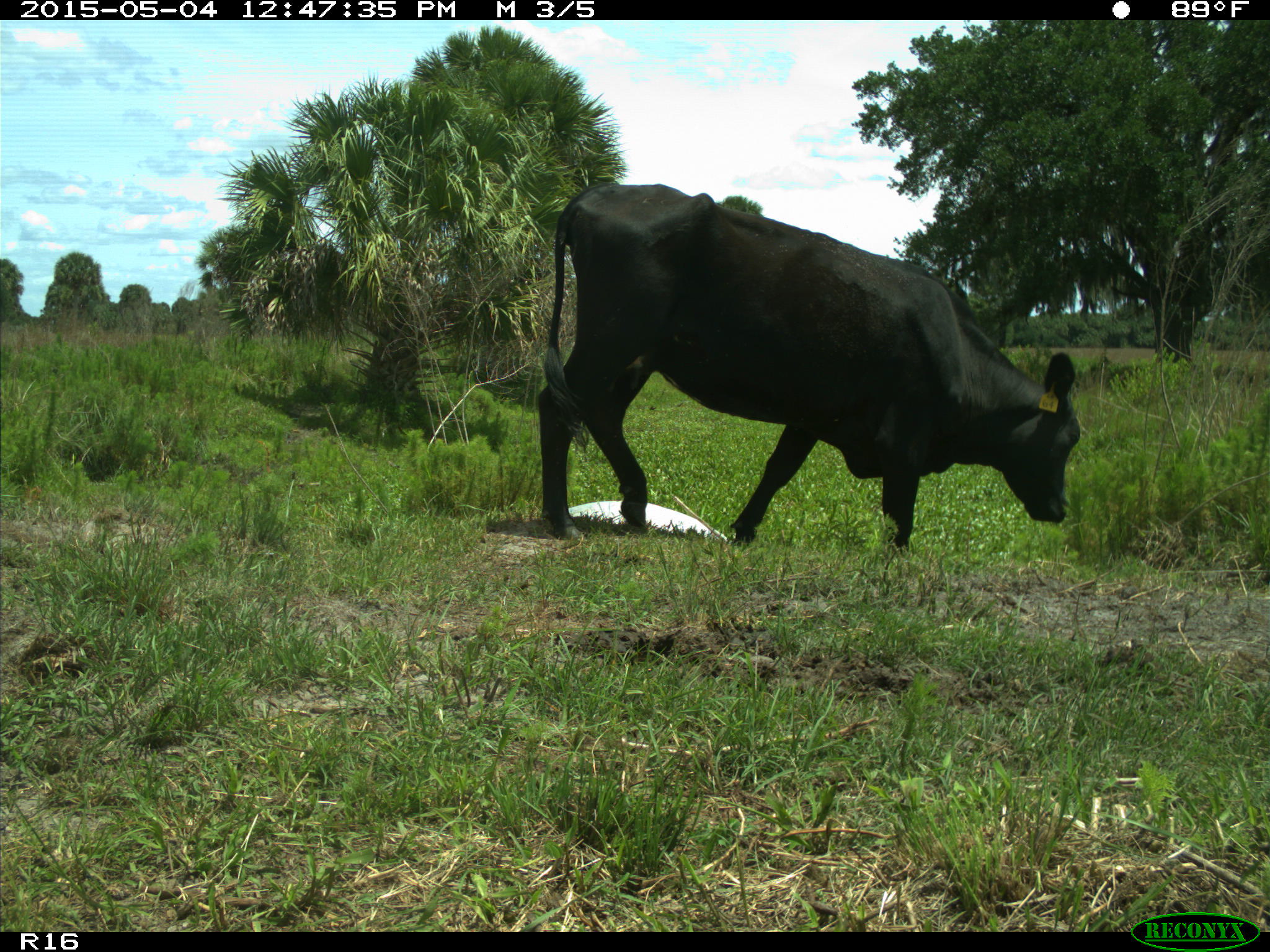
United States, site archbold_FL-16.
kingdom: Animalia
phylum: Chordata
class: Mammalia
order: Artiodactyla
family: Bovidae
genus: Bos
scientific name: Bos taurus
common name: domestic cow